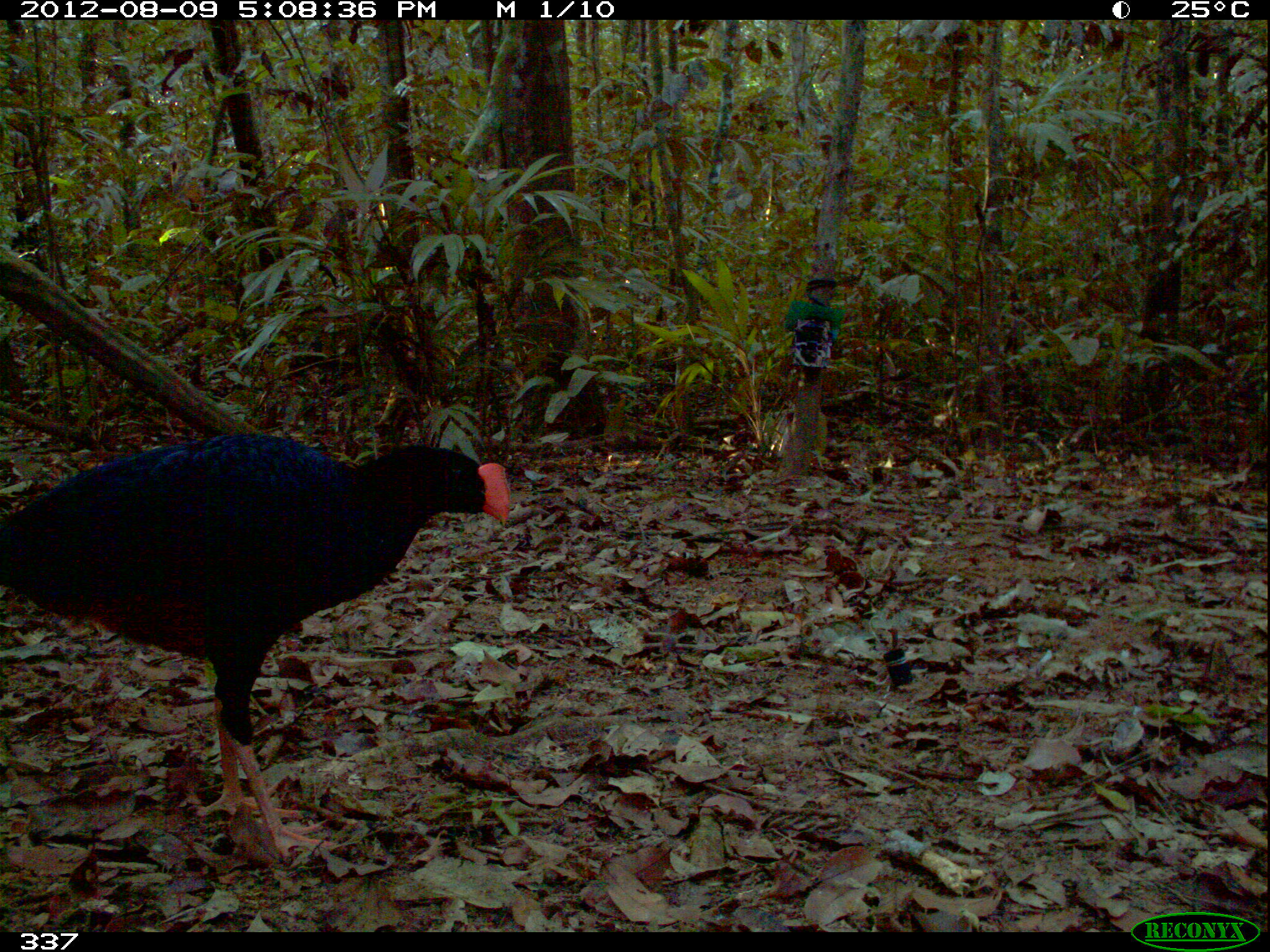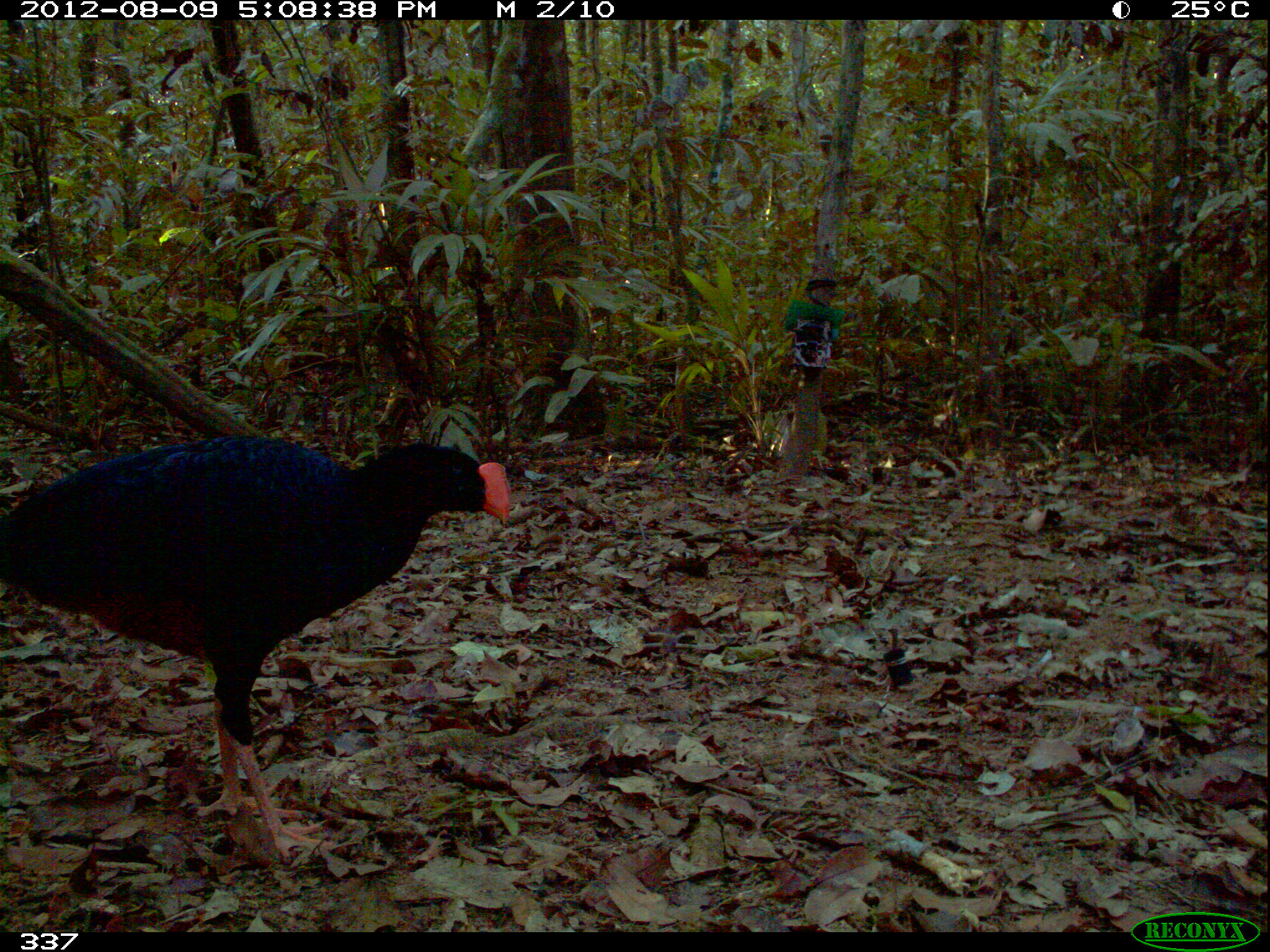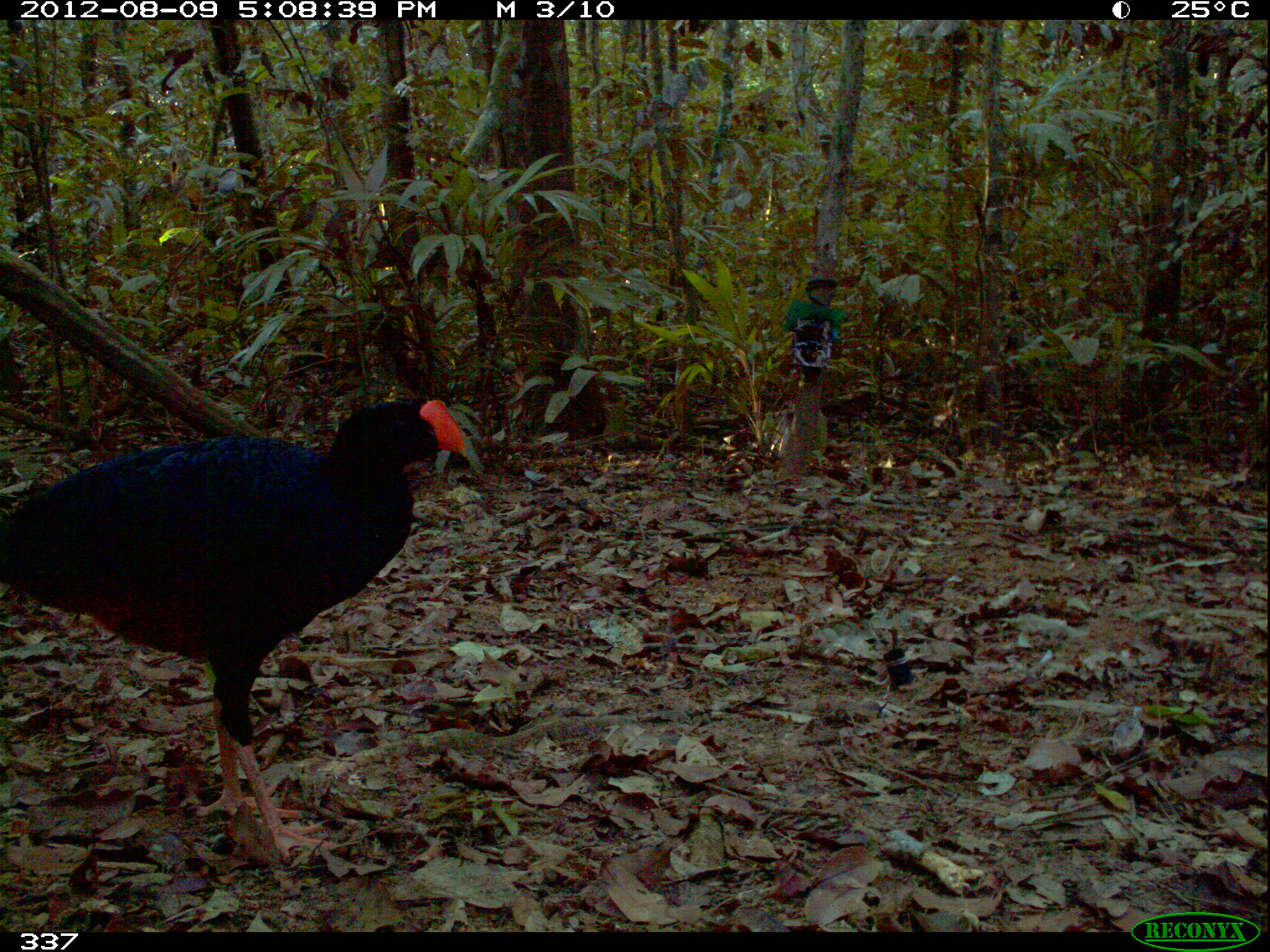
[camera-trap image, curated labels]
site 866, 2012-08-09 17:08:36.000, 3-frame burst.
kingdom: Animalia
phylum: Chordata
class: Aves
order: Galliformes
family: Cracidae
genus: Mitu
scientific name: Mitu tuberosum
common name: razor-billed curassow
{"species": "Mitu tuberosum (razor-billed curassow)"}